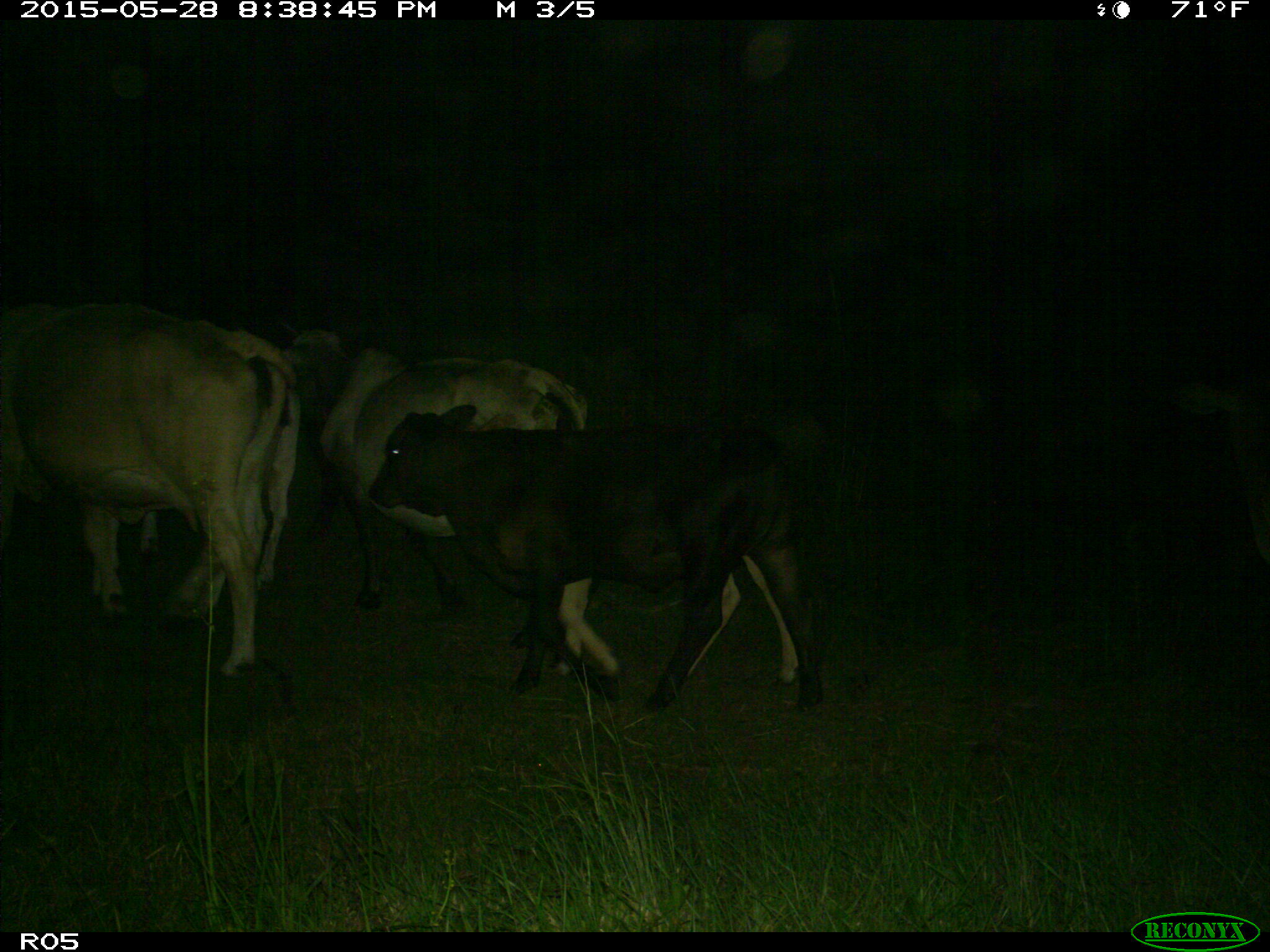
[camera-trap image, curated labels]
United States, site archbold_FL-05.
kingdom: Animalia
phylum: Chordata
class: Mammalia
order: Artiodactyla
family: Bovidae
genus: Bos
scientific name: Bos taurus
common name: domestic cow